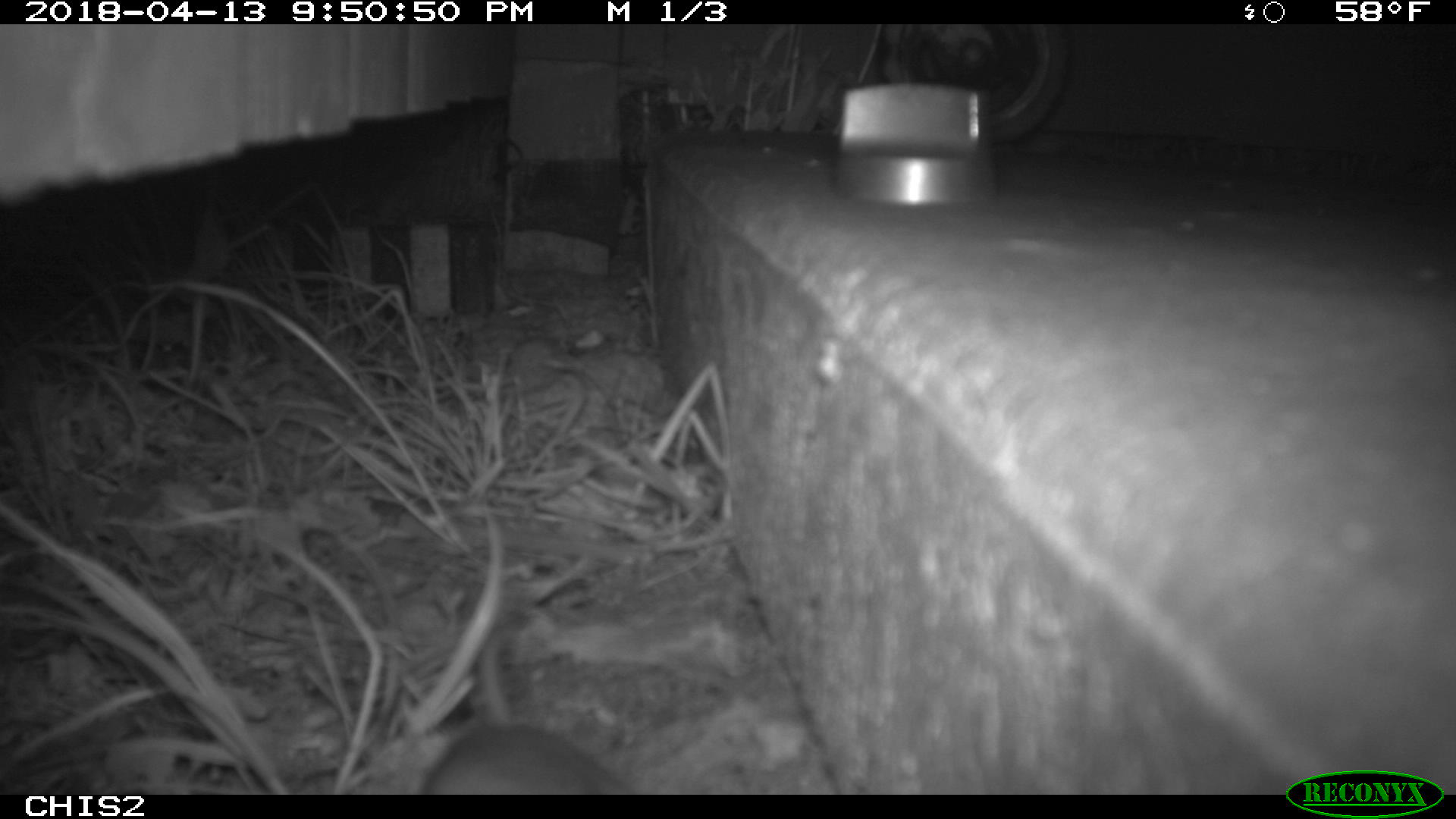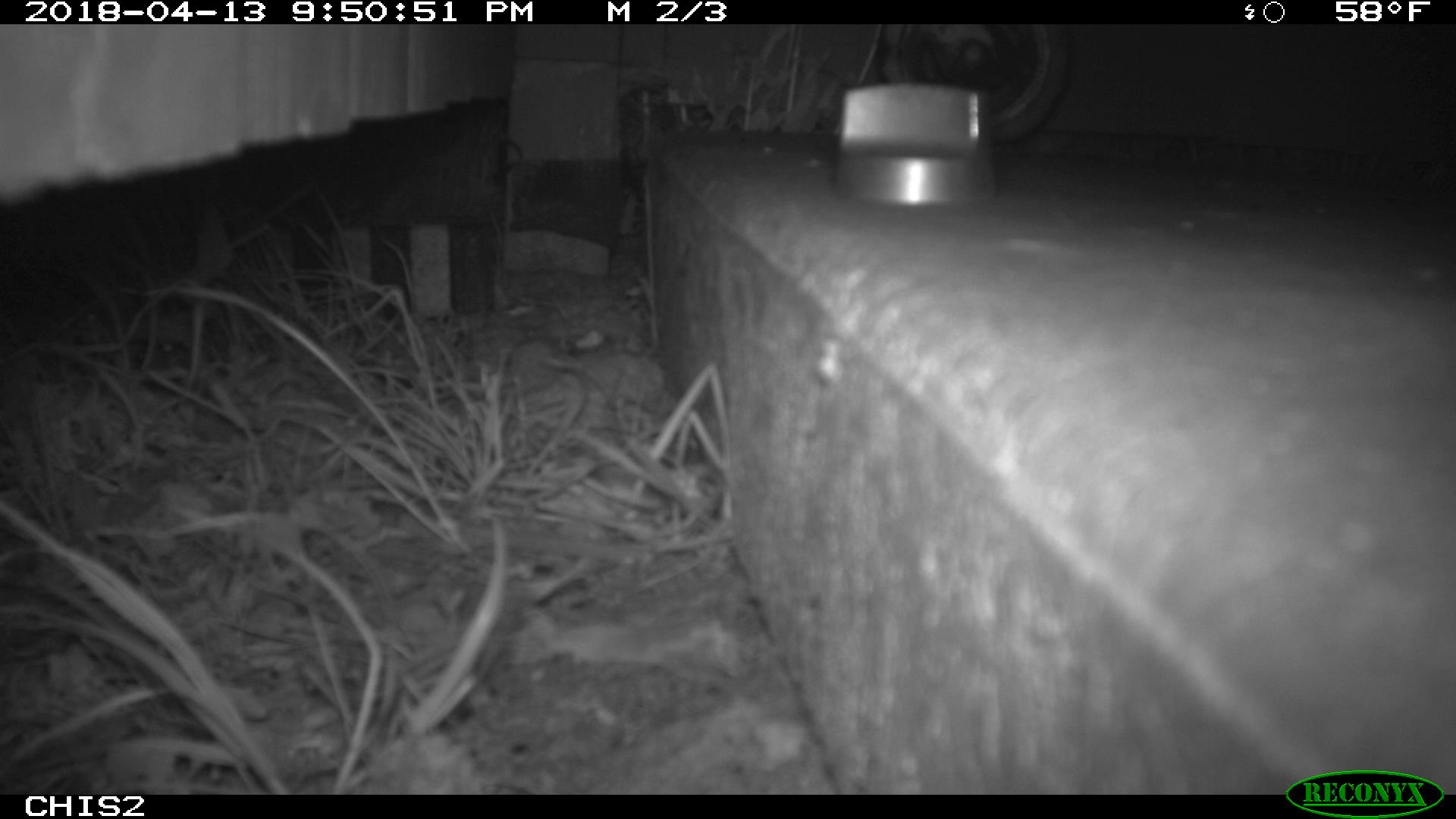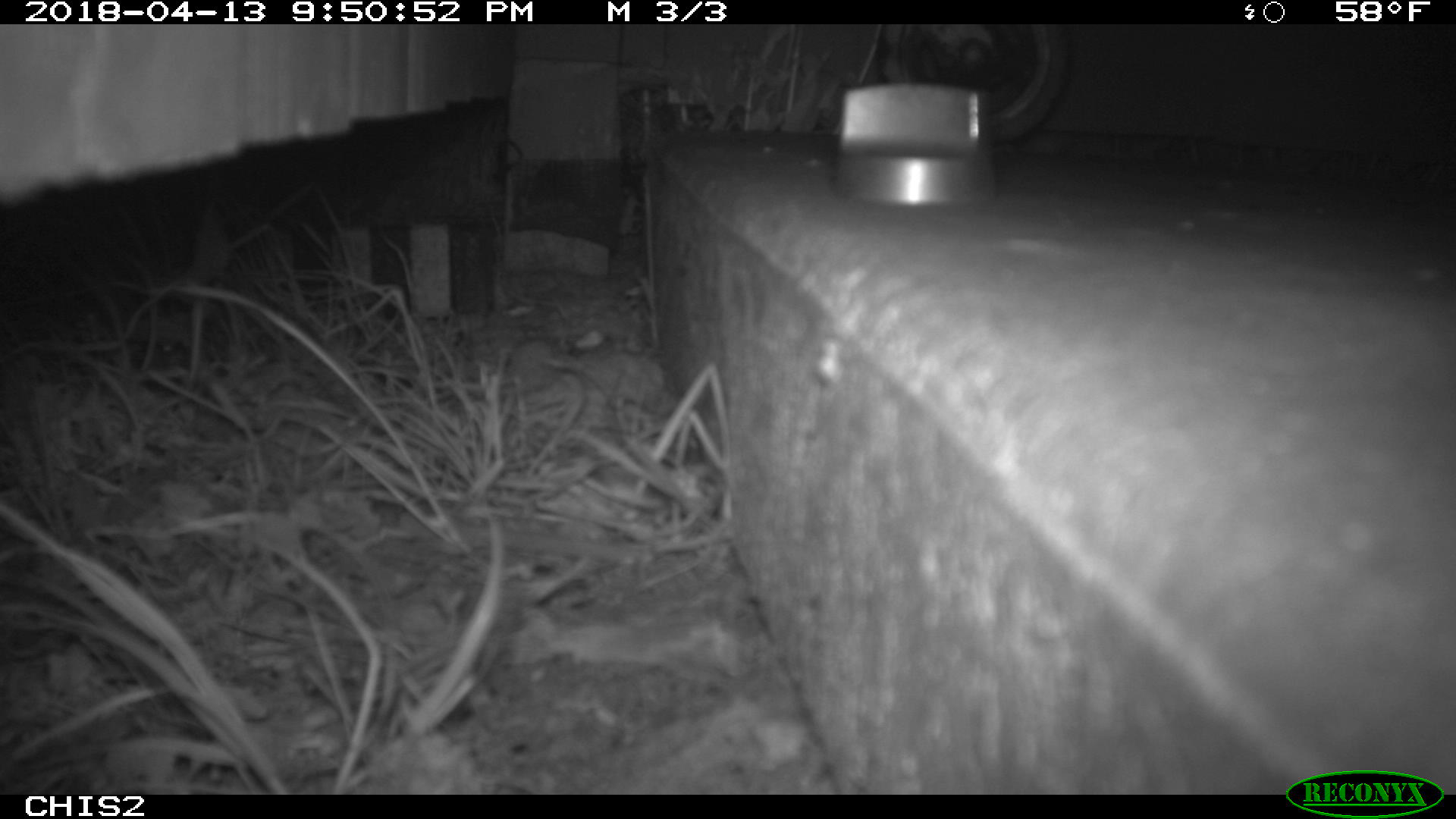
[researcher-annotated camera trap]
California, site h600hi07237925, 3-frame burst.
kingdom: Animalia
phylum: Chordata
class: Mammalia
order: Rodentia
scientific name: Rodentia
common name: rodent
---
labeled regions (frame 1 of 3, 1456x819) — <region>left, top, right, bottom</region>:
rodent: <region>421, 629, 629, 794</region>